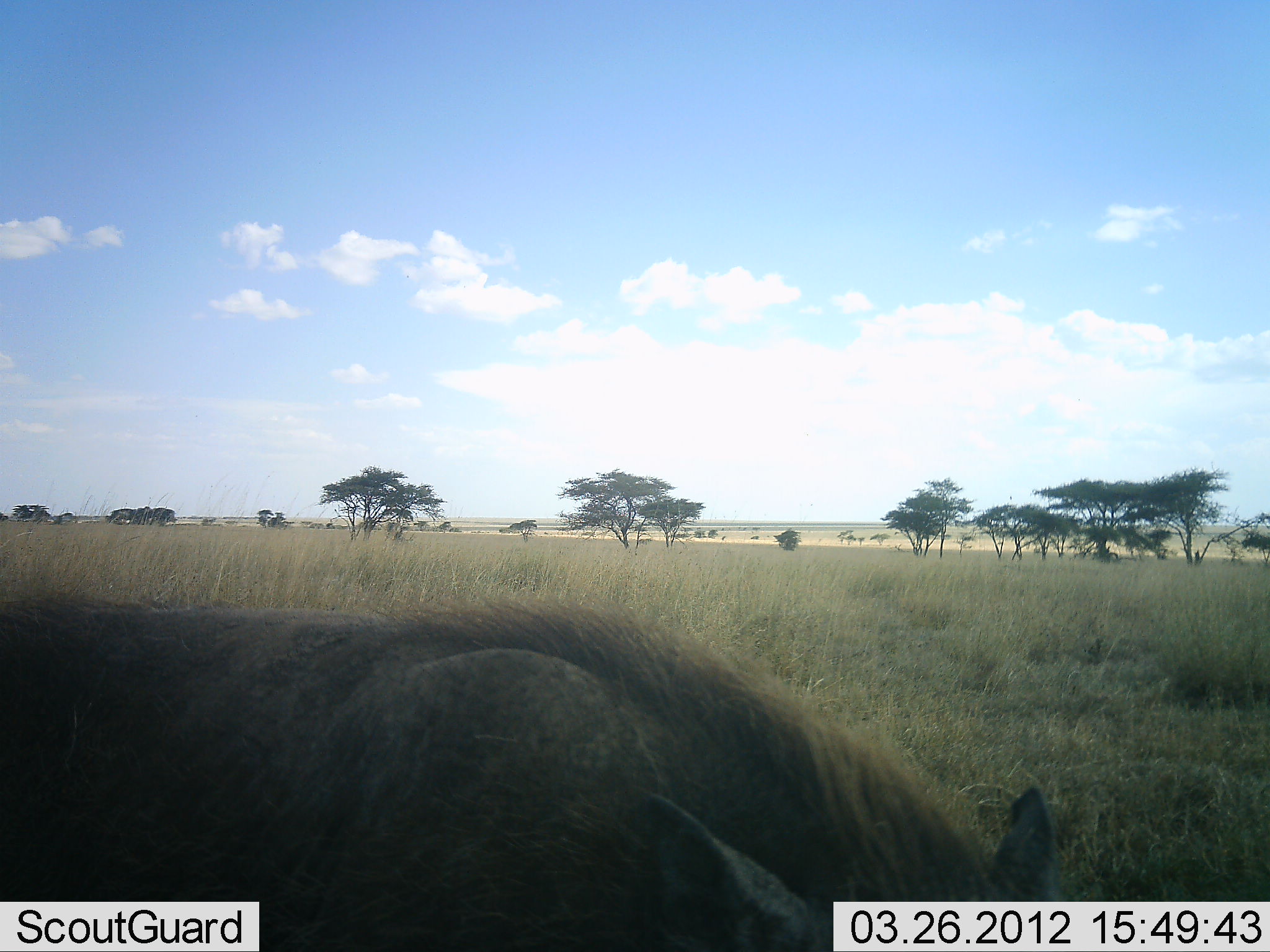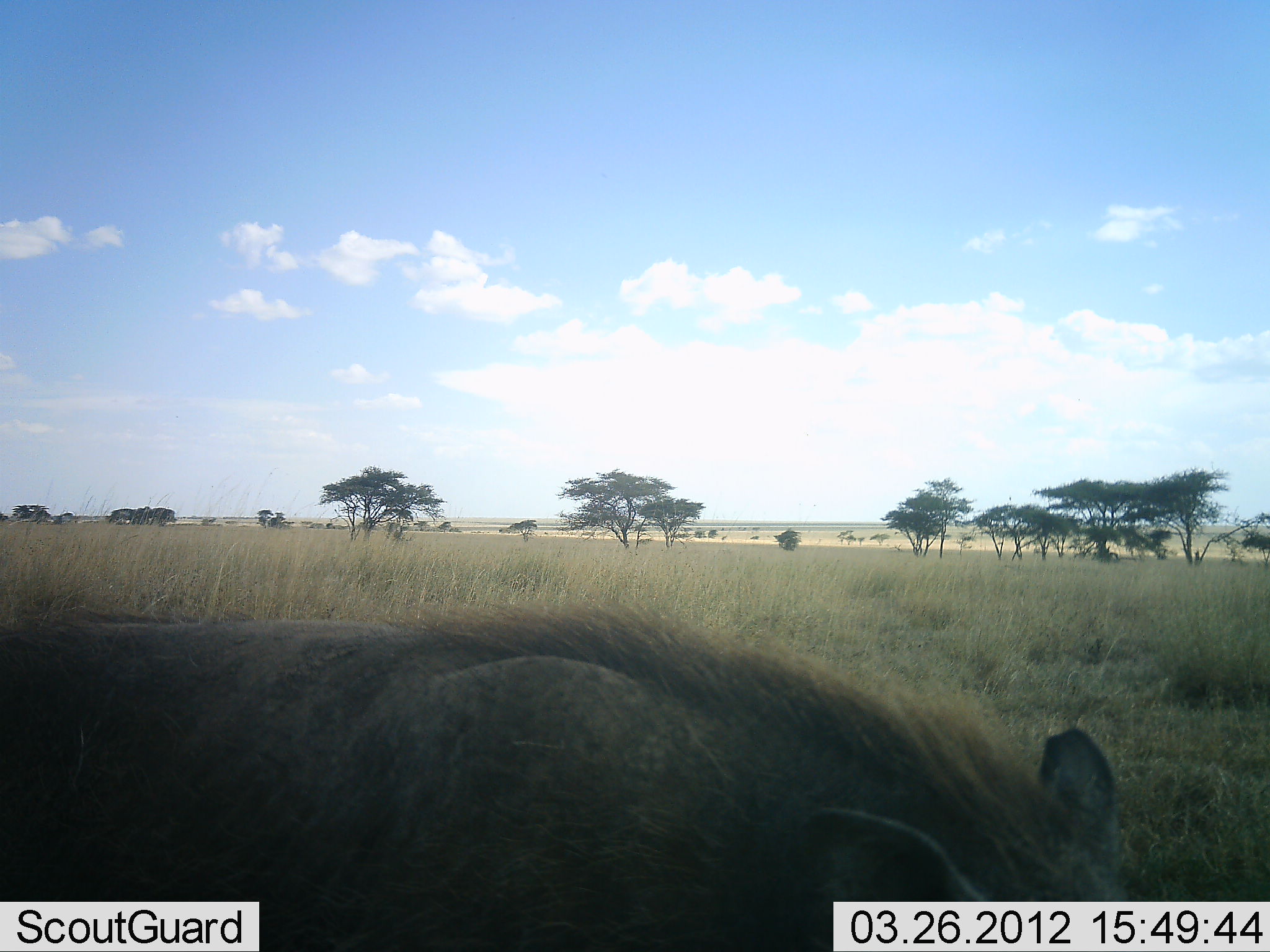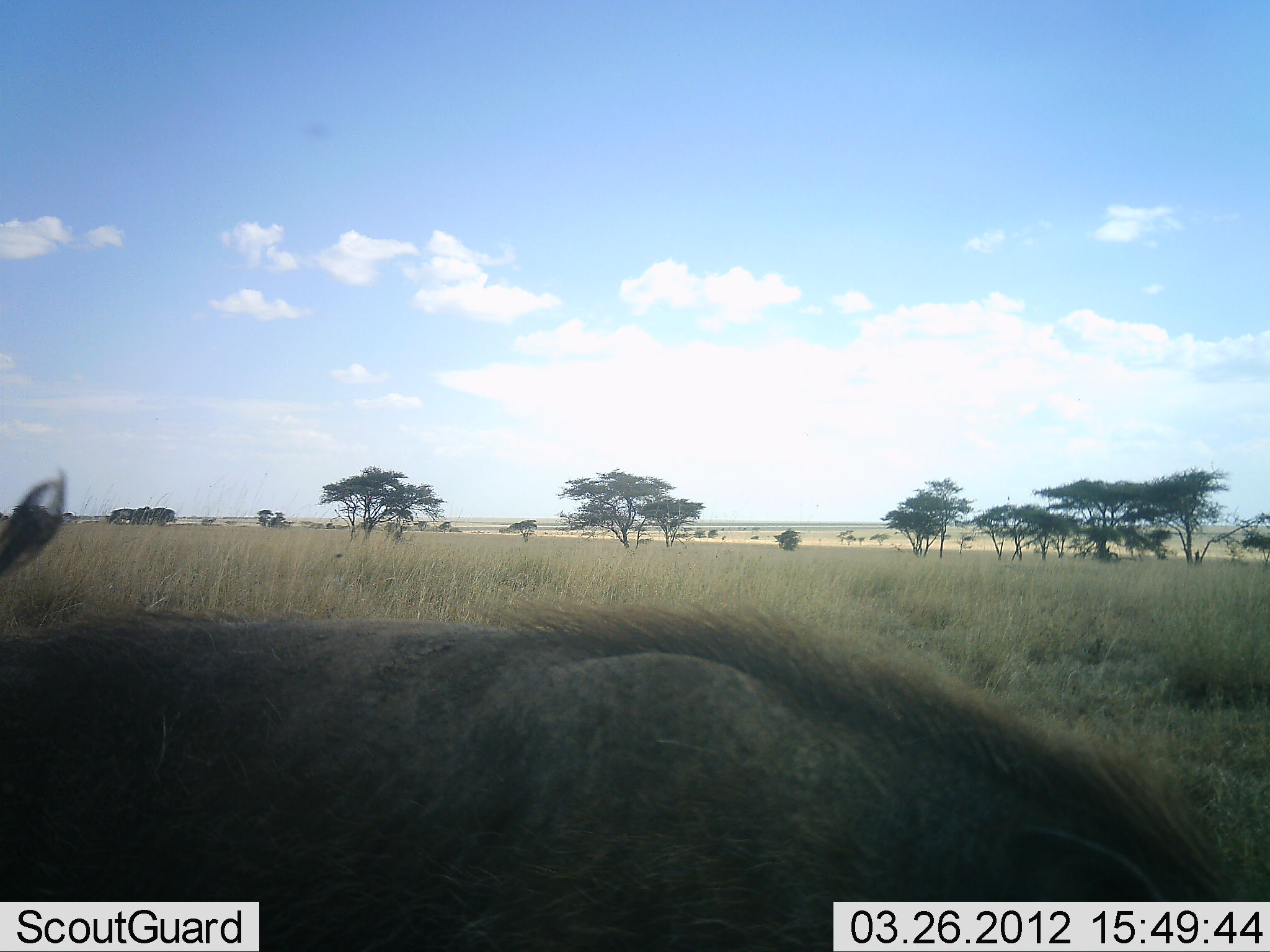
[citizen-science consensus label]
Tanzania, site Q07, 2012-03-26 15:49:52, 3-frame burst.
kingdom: Animalia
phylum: Chordata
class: Mammalia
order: Artiodactyla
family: Suidae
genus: Phacochoerus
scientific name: Phacochoerus africanus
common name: warthog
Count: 1.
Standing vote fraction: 38%.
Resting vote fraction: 4%.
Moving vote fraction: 31%.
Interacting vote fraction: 0%.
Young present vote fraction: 0%.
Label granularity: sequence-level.